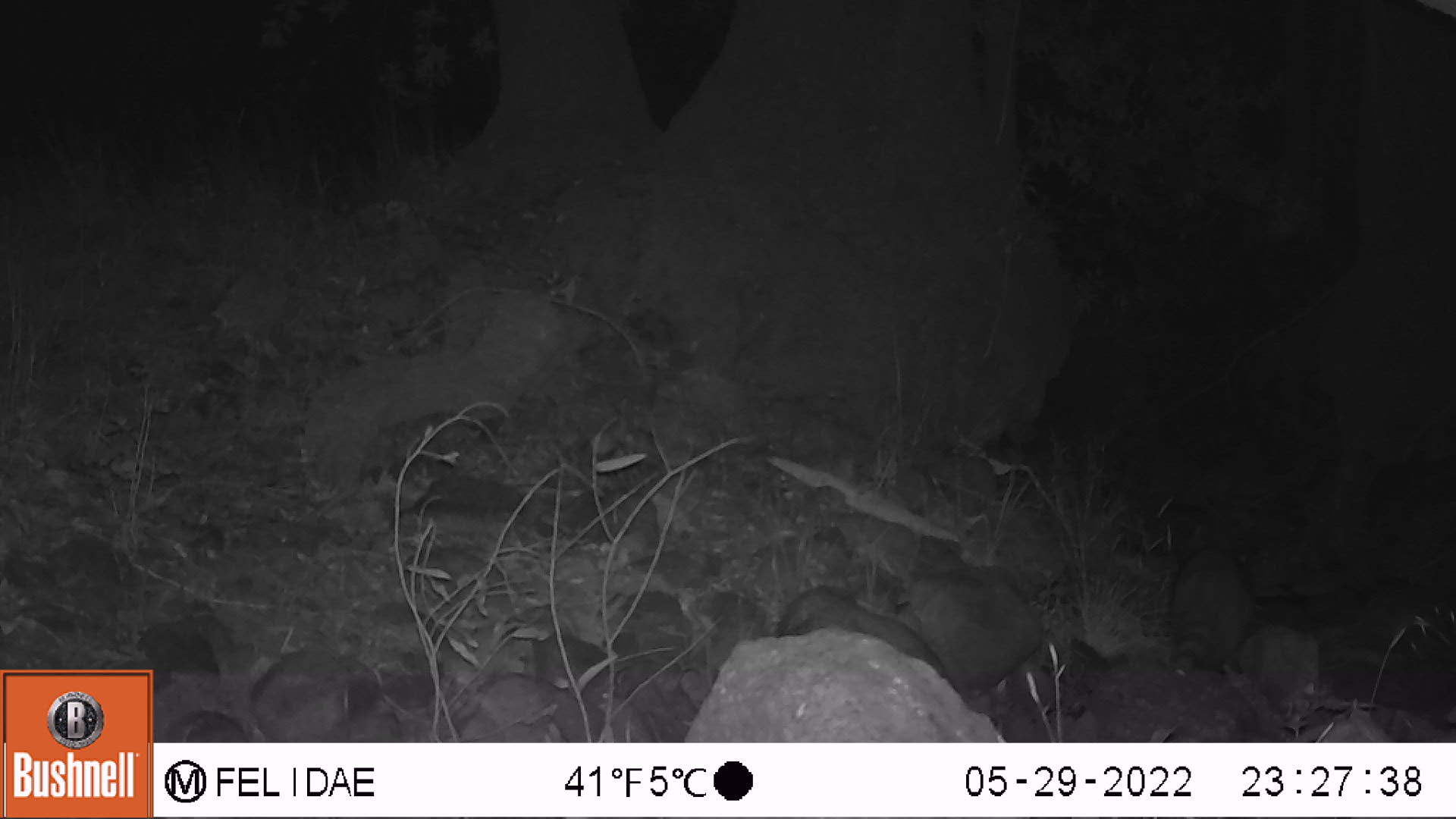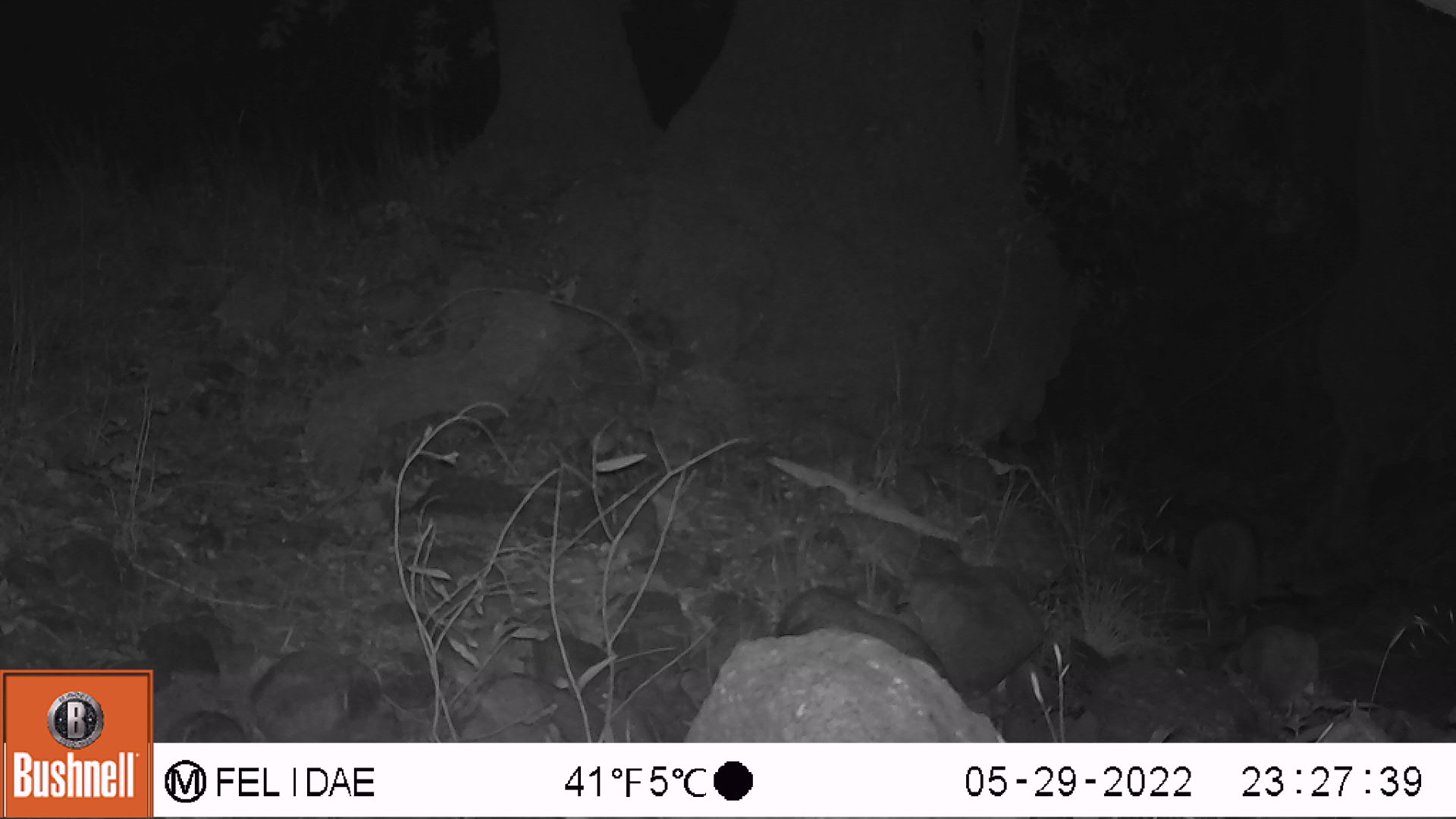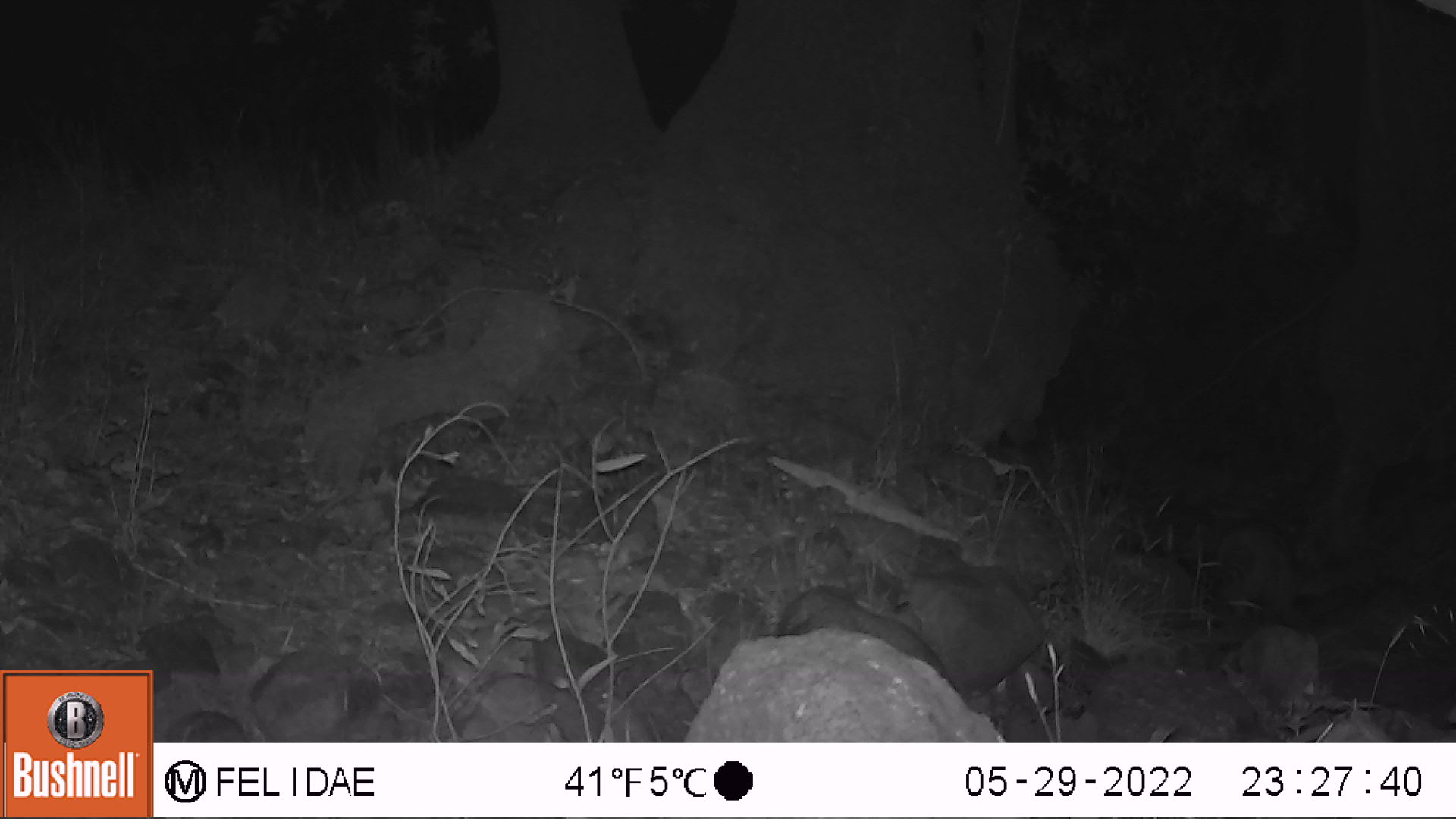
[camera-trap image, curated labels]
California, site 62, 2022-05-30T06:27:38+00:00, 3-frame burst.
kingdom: Animalia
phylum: Chordata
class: Mammalia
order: Carnivora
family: Procyonidae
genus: Procyon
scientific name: Procyon lotor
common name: raccoon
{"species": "raccoon (Procyon lotor)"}